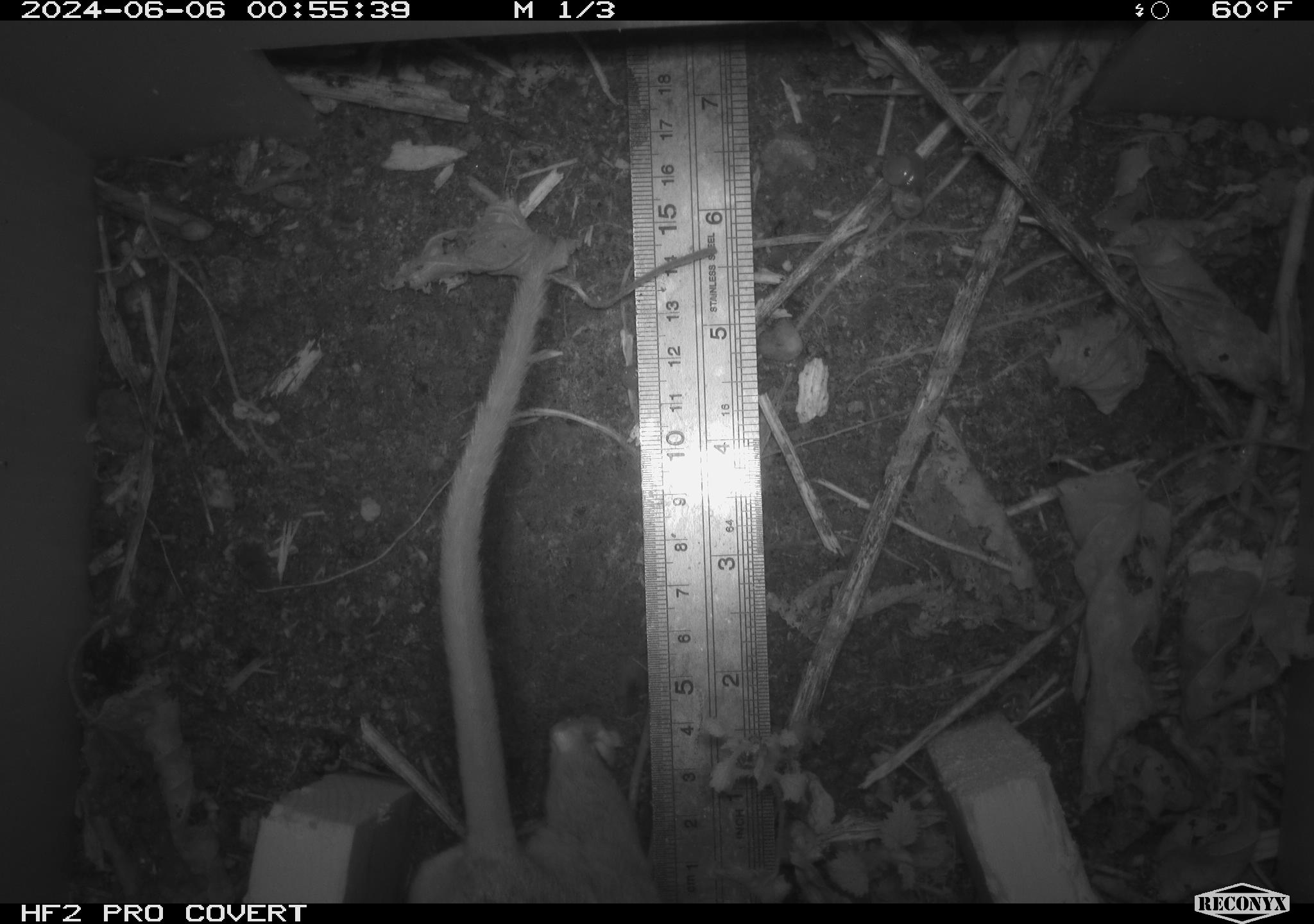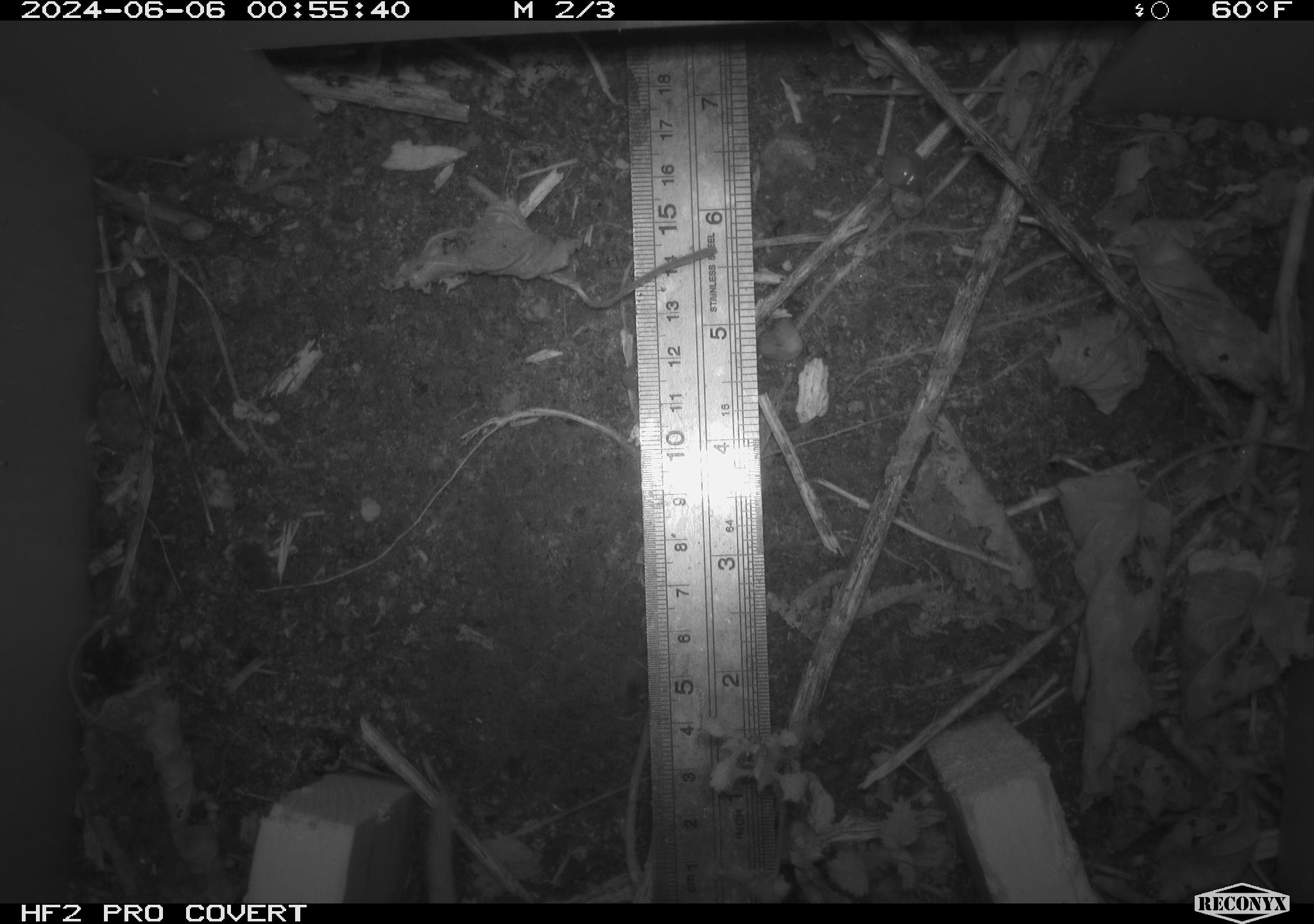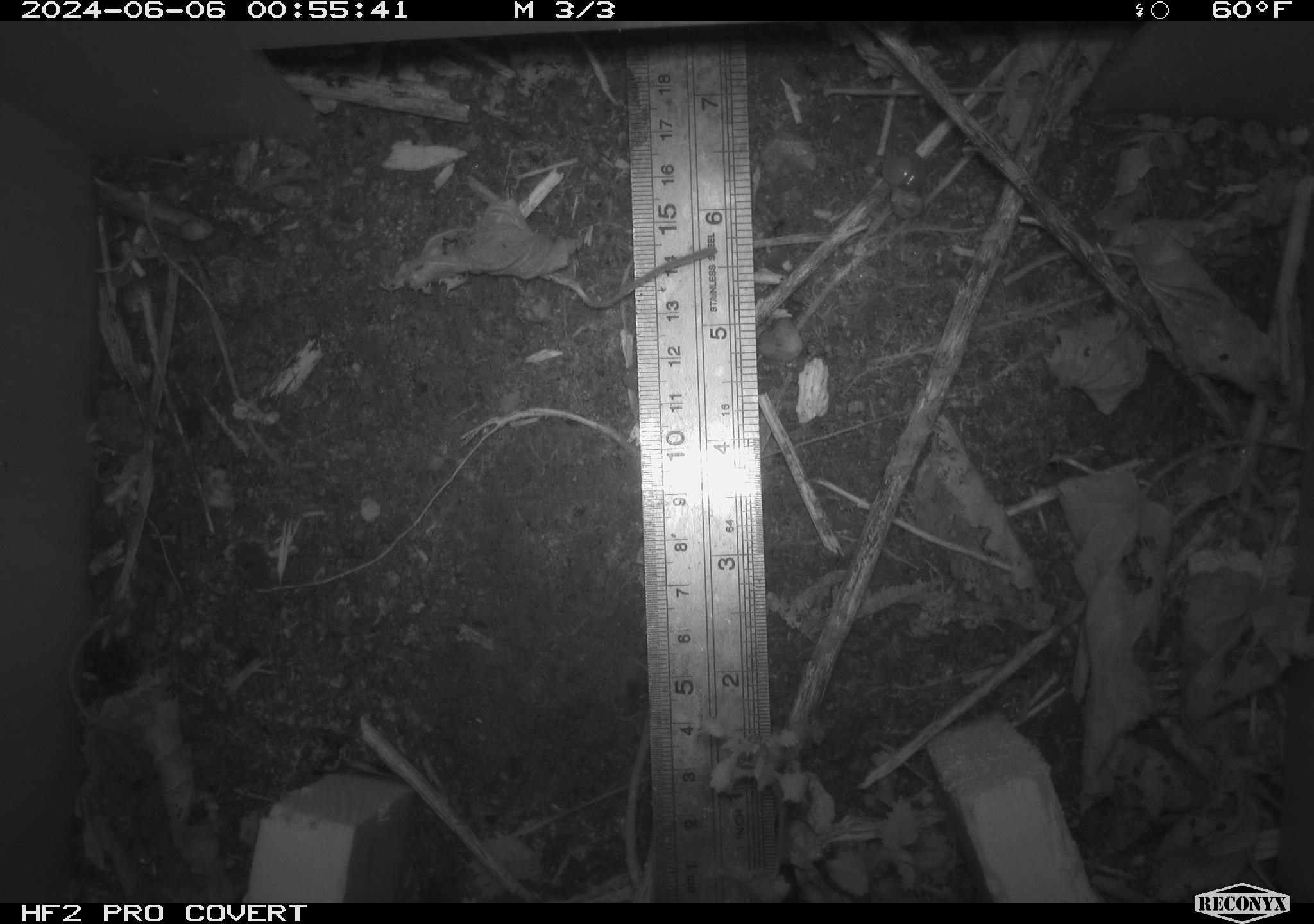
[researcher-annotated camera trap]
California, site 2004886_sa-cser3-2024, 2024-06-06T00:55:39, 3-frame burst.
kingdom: Animalia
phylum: Chordata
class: Mammalia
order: Rodentia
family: Muridae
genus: Rattus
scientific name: Rattus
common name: rat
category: rattus species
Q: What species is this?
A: Rattus species (rat) (Rattus).